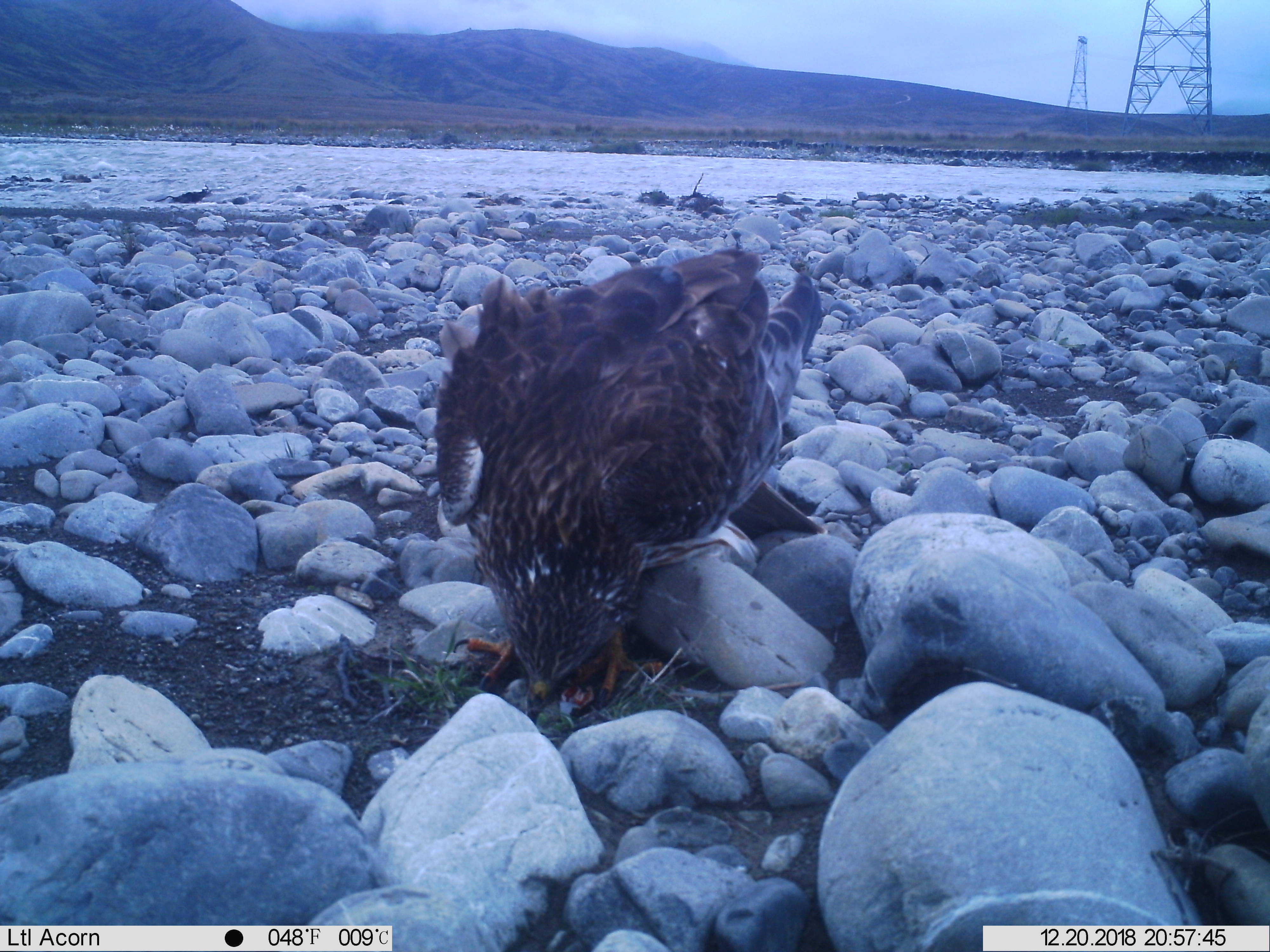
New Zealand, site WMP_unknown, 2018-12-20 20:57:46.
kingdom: Animalia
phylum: Chordata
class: Aves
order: Accipitriformes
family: Accipitridae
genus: Circus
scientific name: Circus approximans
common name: swamp harrier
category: harrier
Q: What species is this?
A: Harrier (swamp harrier) (Circus approximans).